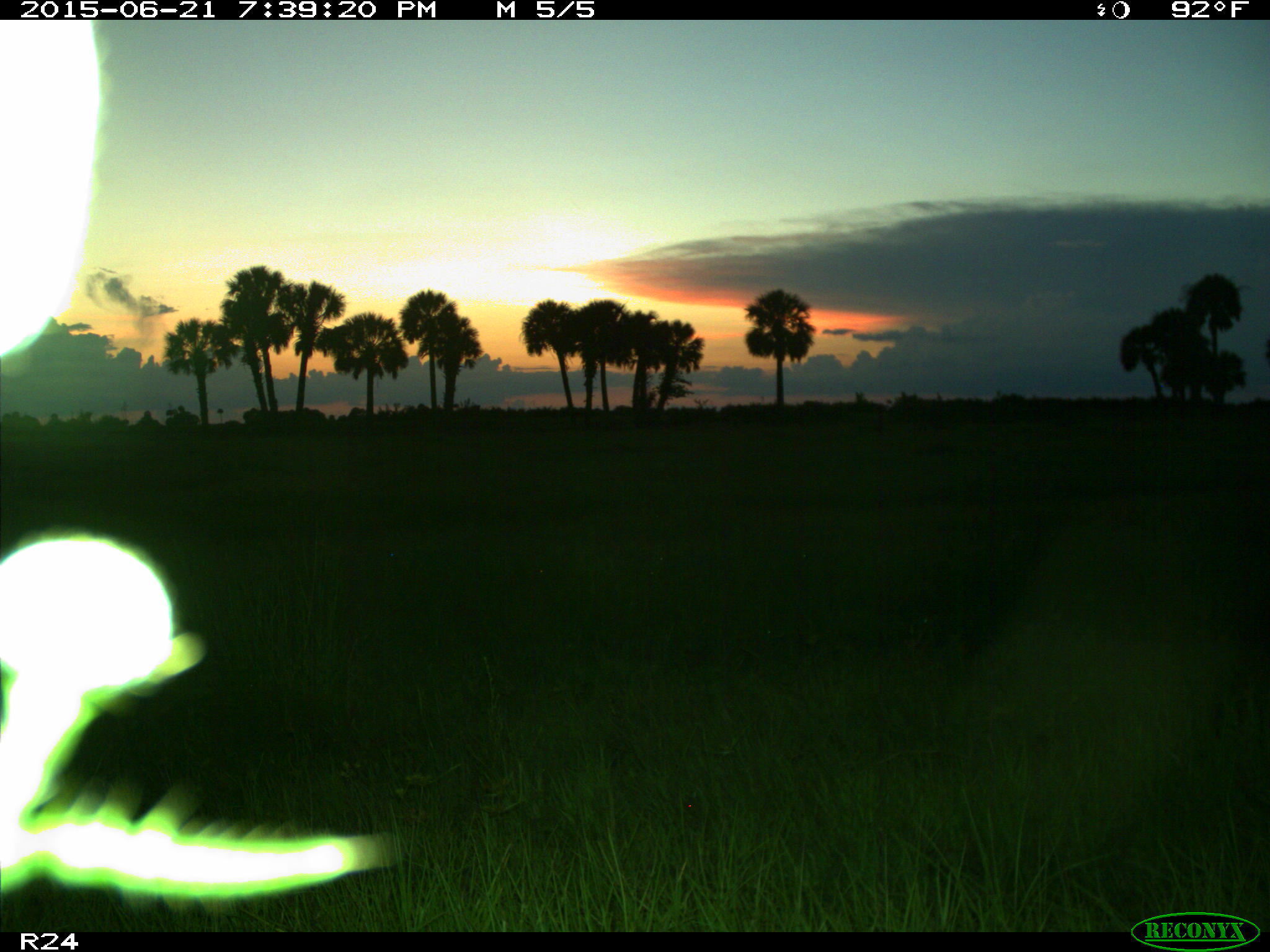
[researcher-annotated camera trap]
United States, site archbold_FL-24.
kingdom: Animalia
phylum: Chordata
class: Mammalia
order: Artiodactyla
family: Bovidae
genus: Bos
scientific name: Bos taurus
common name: domestic cow